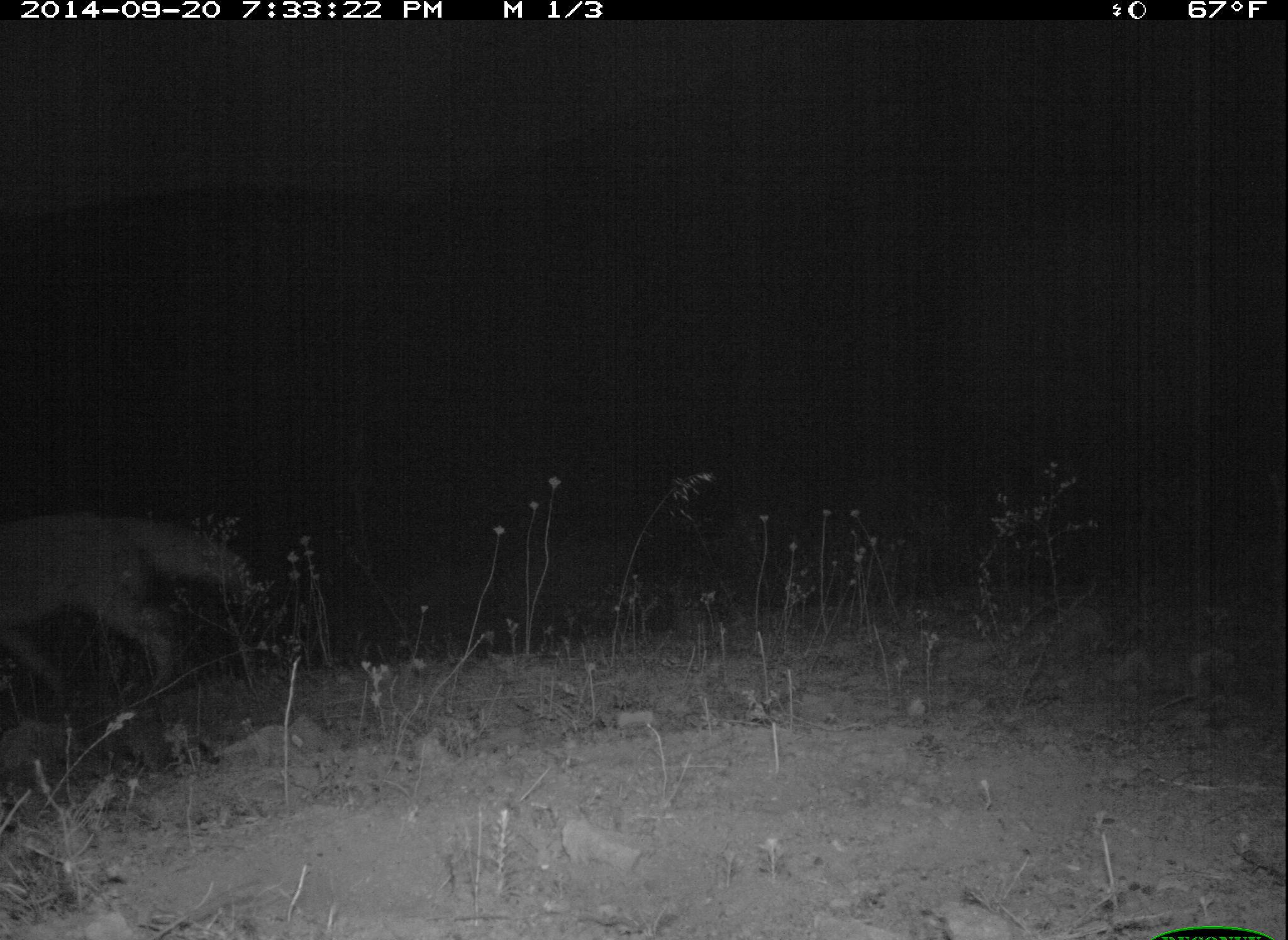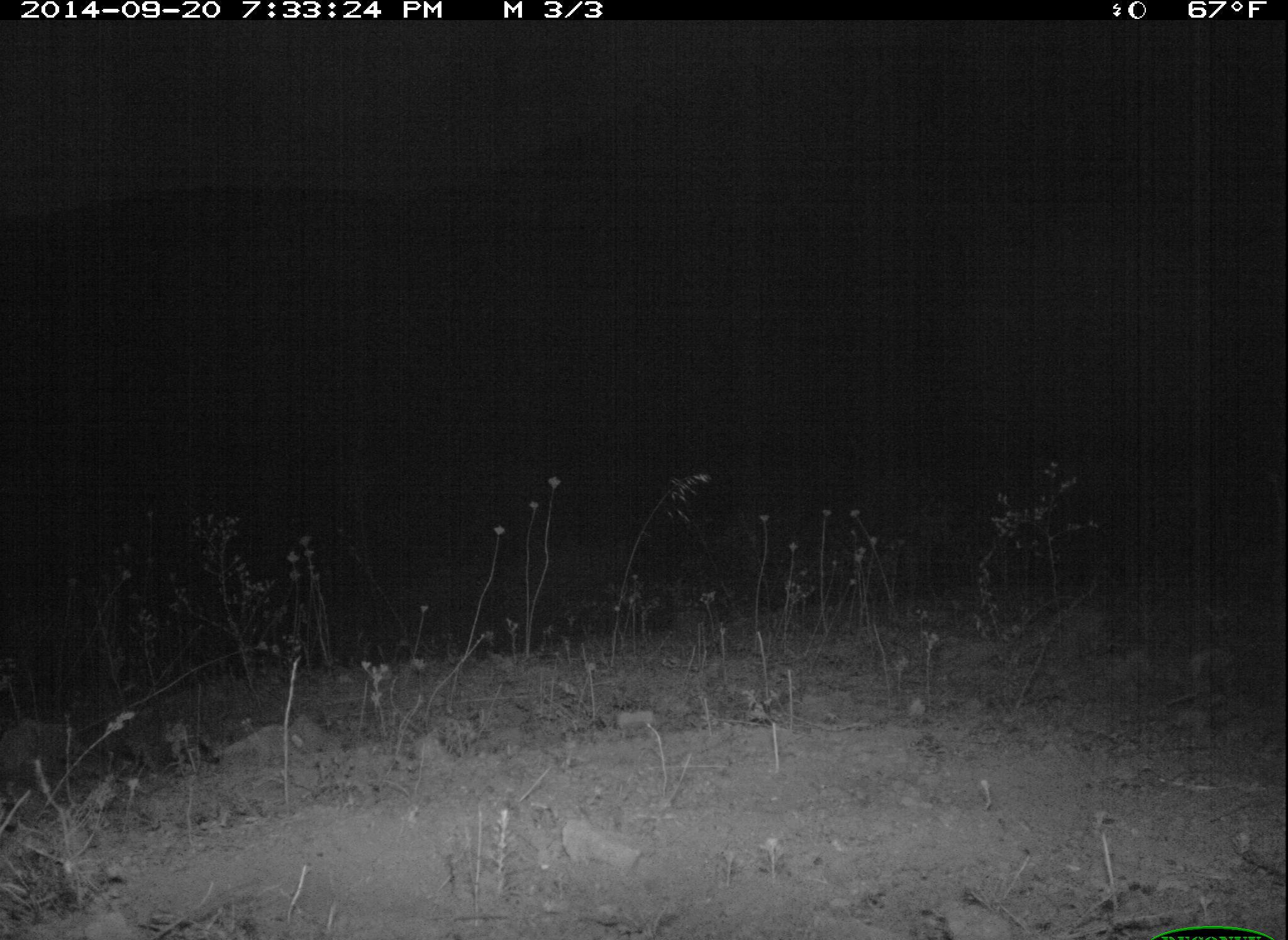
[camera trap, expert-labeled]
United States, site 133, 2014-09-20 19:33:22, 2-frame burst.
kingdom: Animalia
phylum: Chordata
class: Mammalia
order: Carnivora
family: Canidae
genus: Canis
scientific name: Canis latrans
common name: coyote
Coyote (Canis latrans).